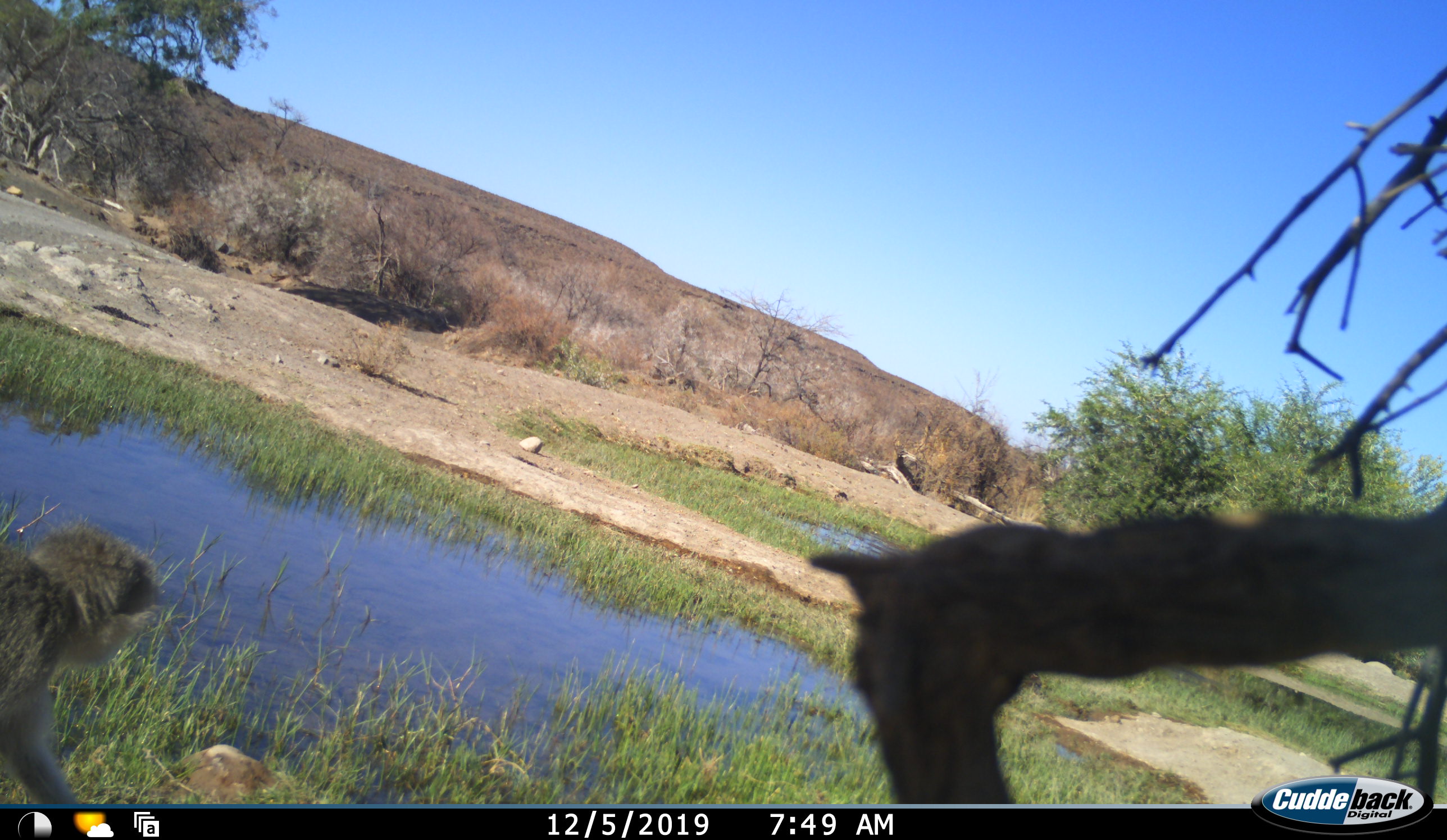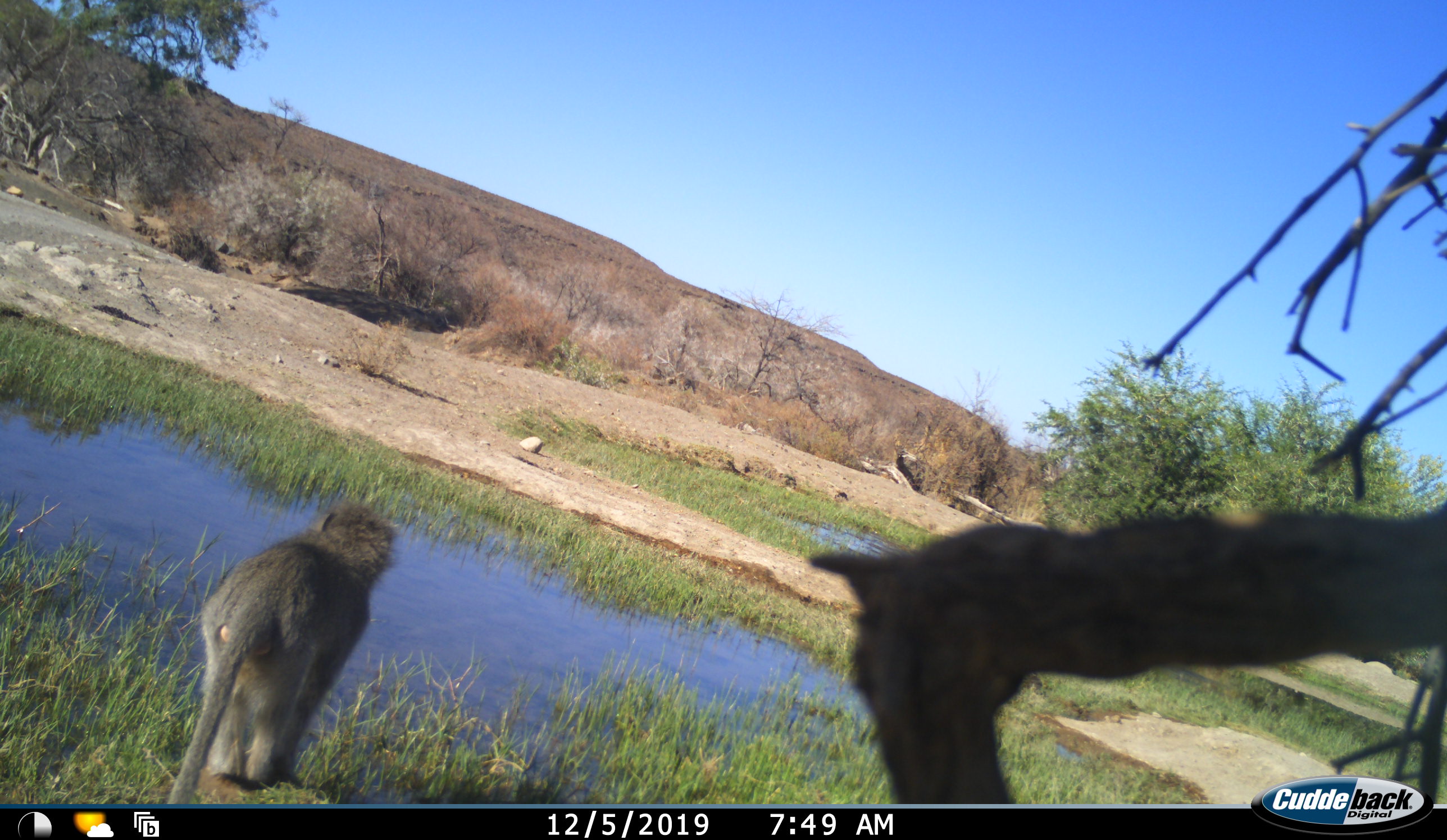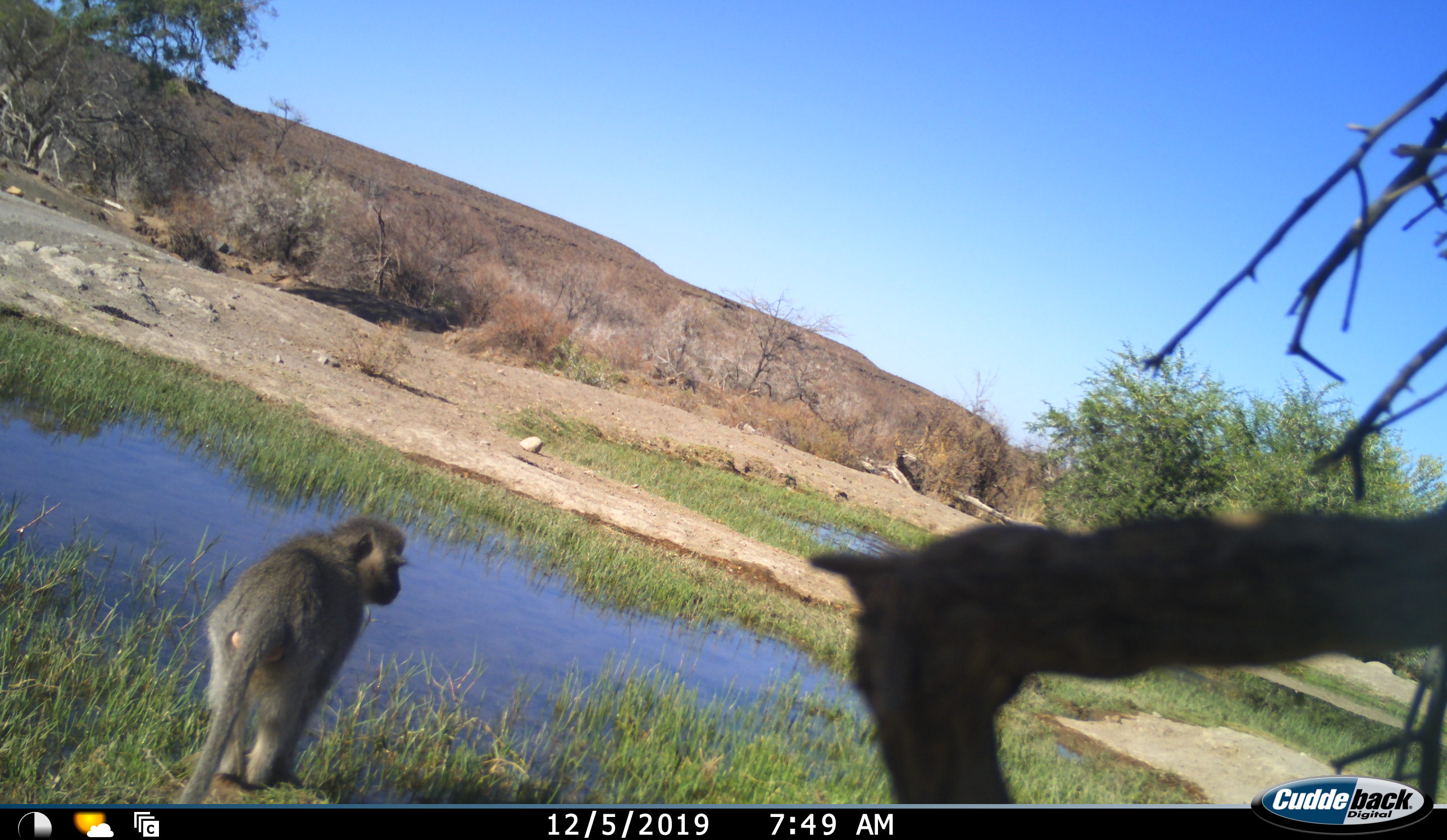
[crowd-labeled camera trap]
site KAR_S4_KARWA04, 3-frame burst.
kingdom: Animalia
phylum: Chordata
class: Mammalia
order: Primates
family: Cercopithecidae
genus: Chlorocebus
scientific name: Chlorocebus pygerythrus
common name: vervet monkey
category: monkeyvervet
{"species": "monkeyvervet (vervet monkey) (Chlorocebus pygerythrus)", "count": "1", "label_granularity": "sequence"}